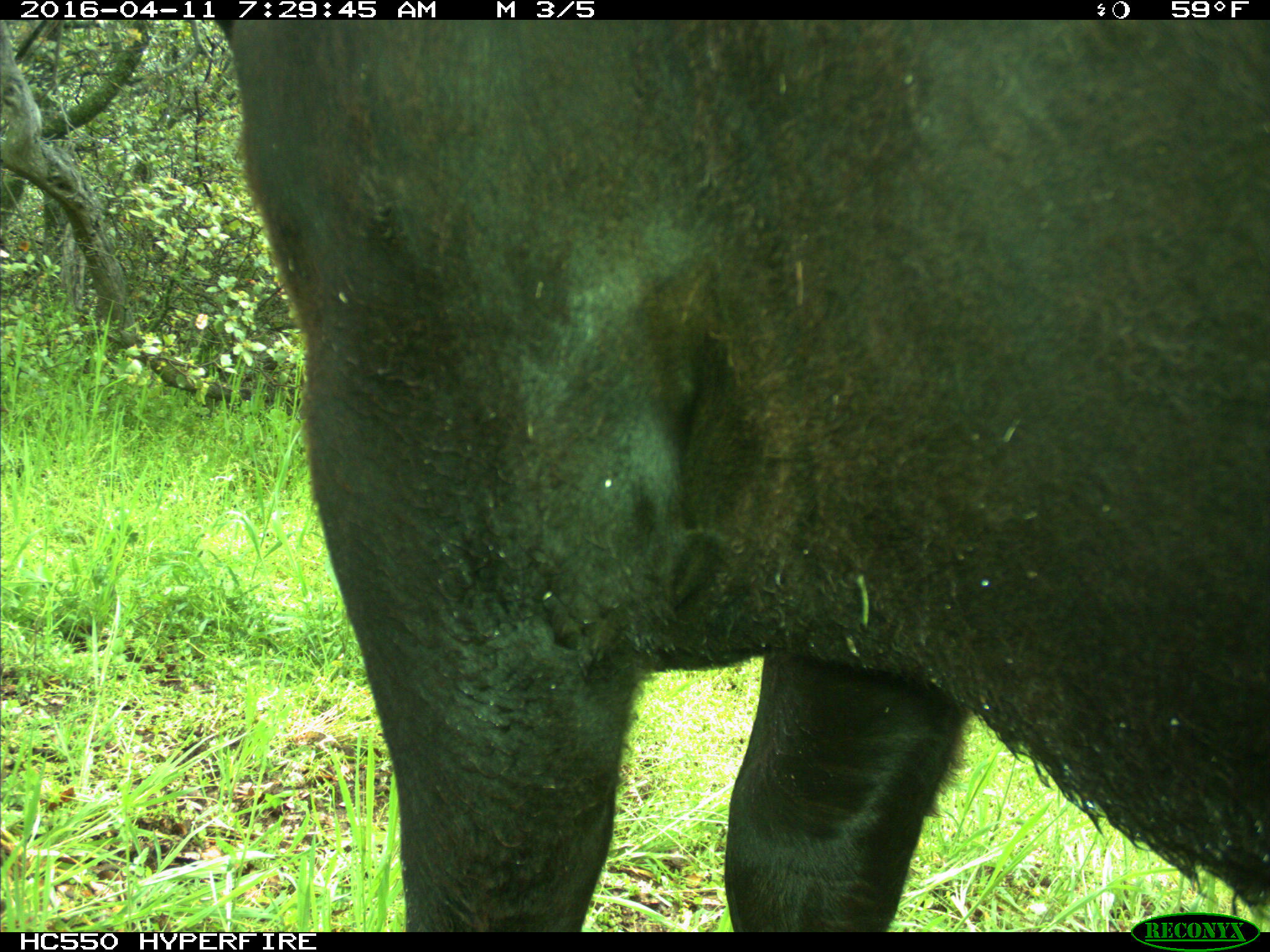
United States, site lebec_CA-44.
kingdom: Animalia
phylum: Chordata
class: Mammalia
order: Artiodactyla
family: Bovidae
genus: Bos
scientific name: Bos taurus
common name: domestic cow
Bos taurus (domestic cow).